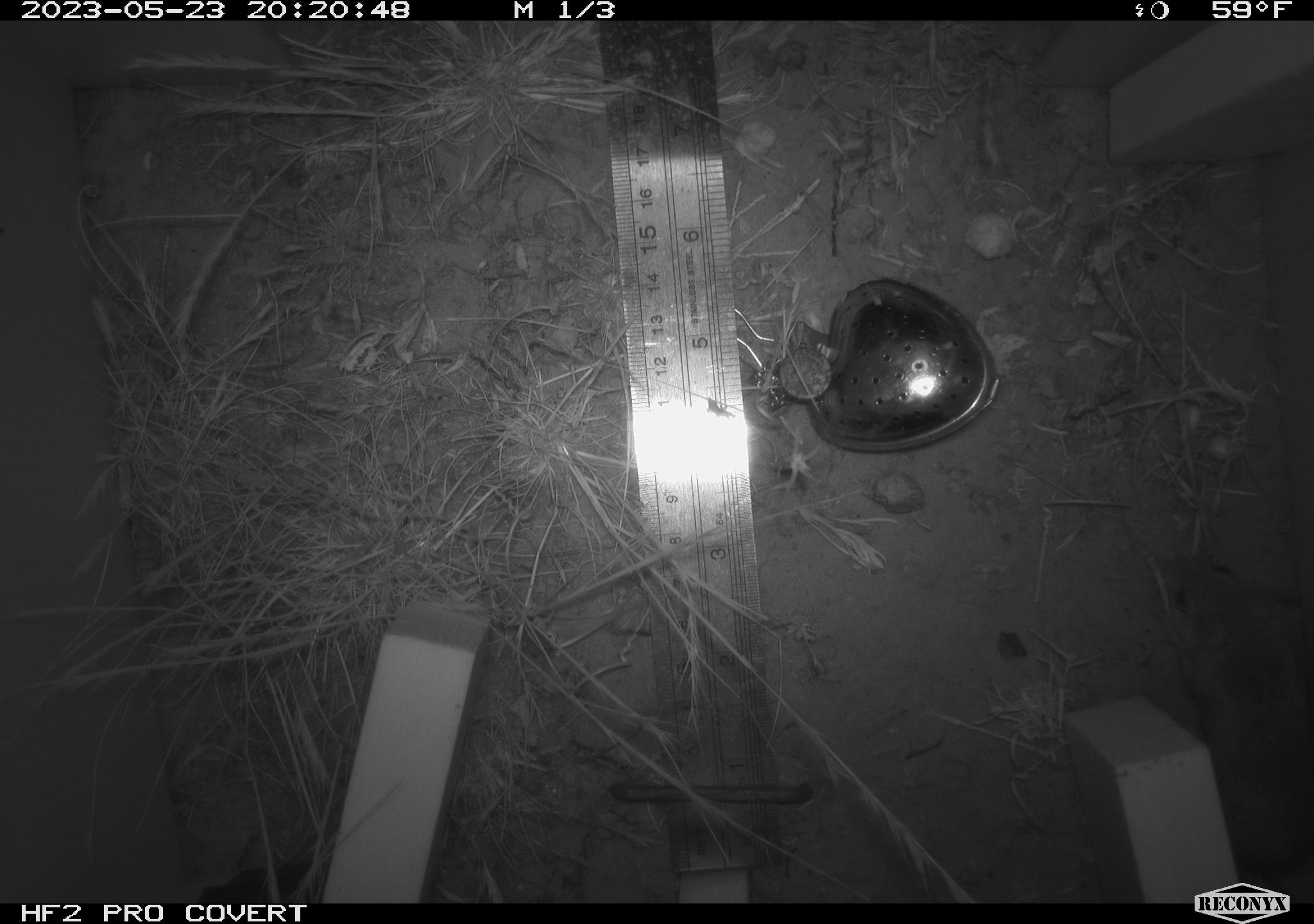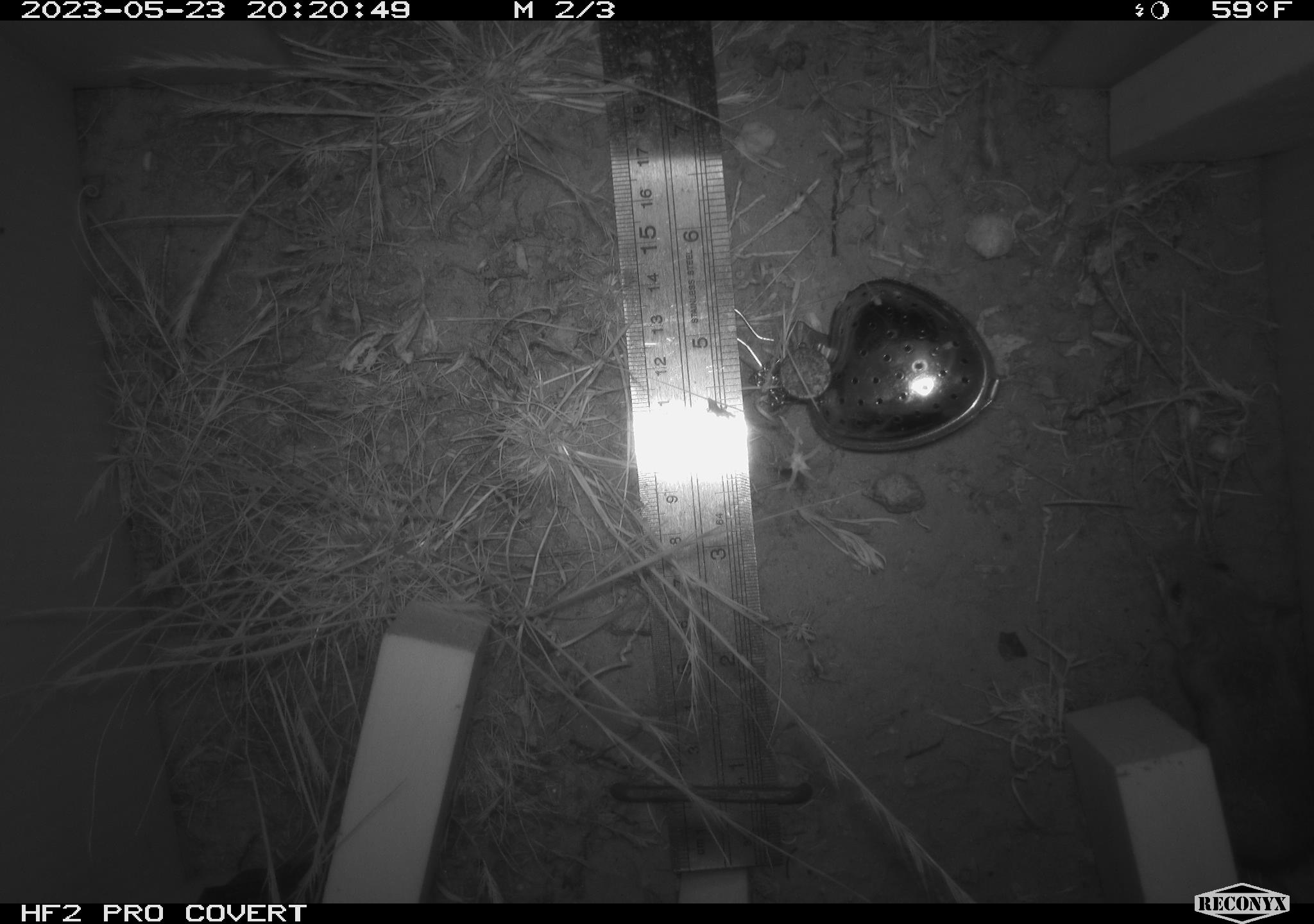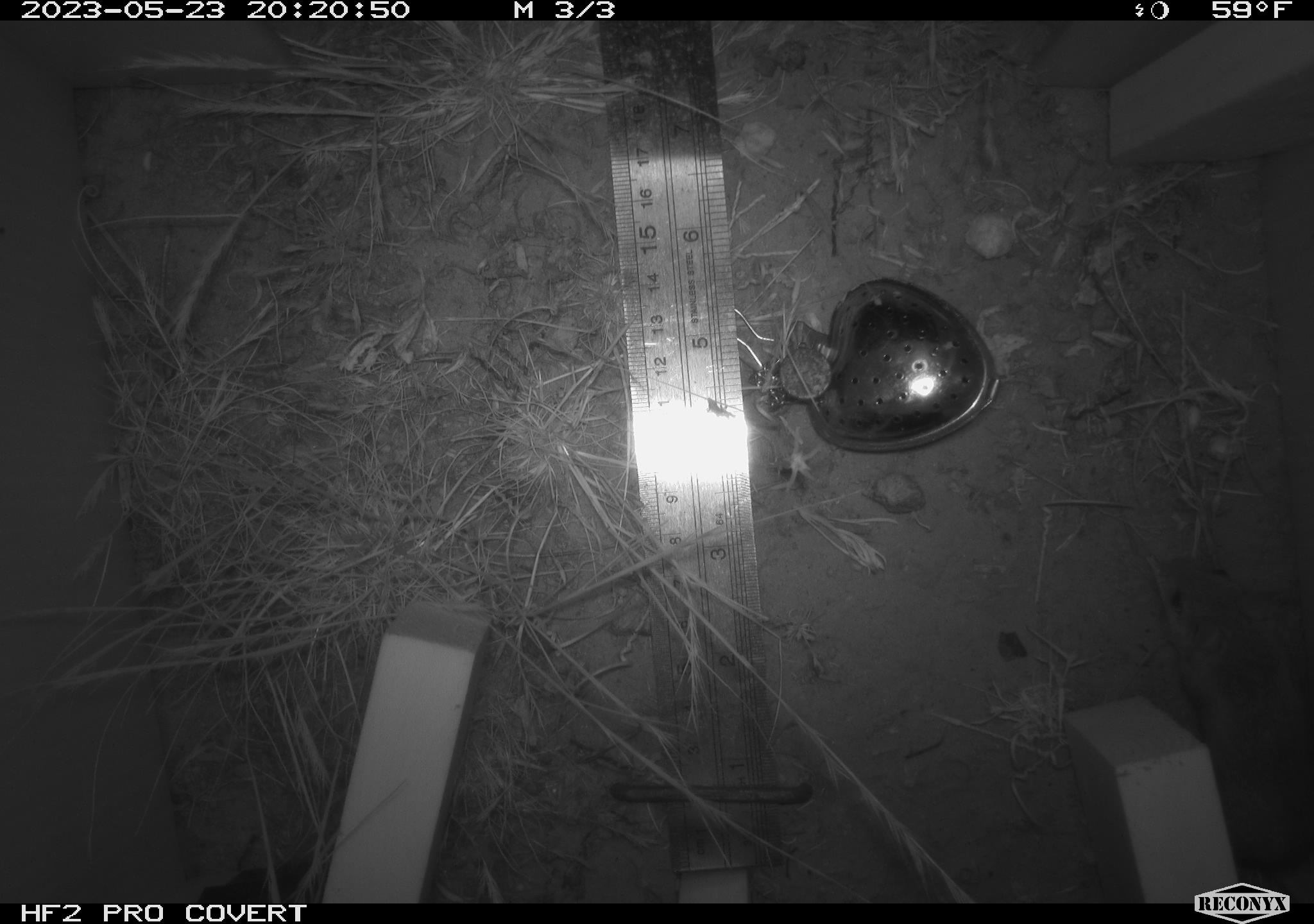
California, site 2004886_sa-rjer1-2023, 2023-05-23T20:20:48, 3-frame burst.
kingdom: Animalia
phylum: Chordata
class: Mammalia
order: Rodentia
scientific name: Rodentia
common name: mouse species